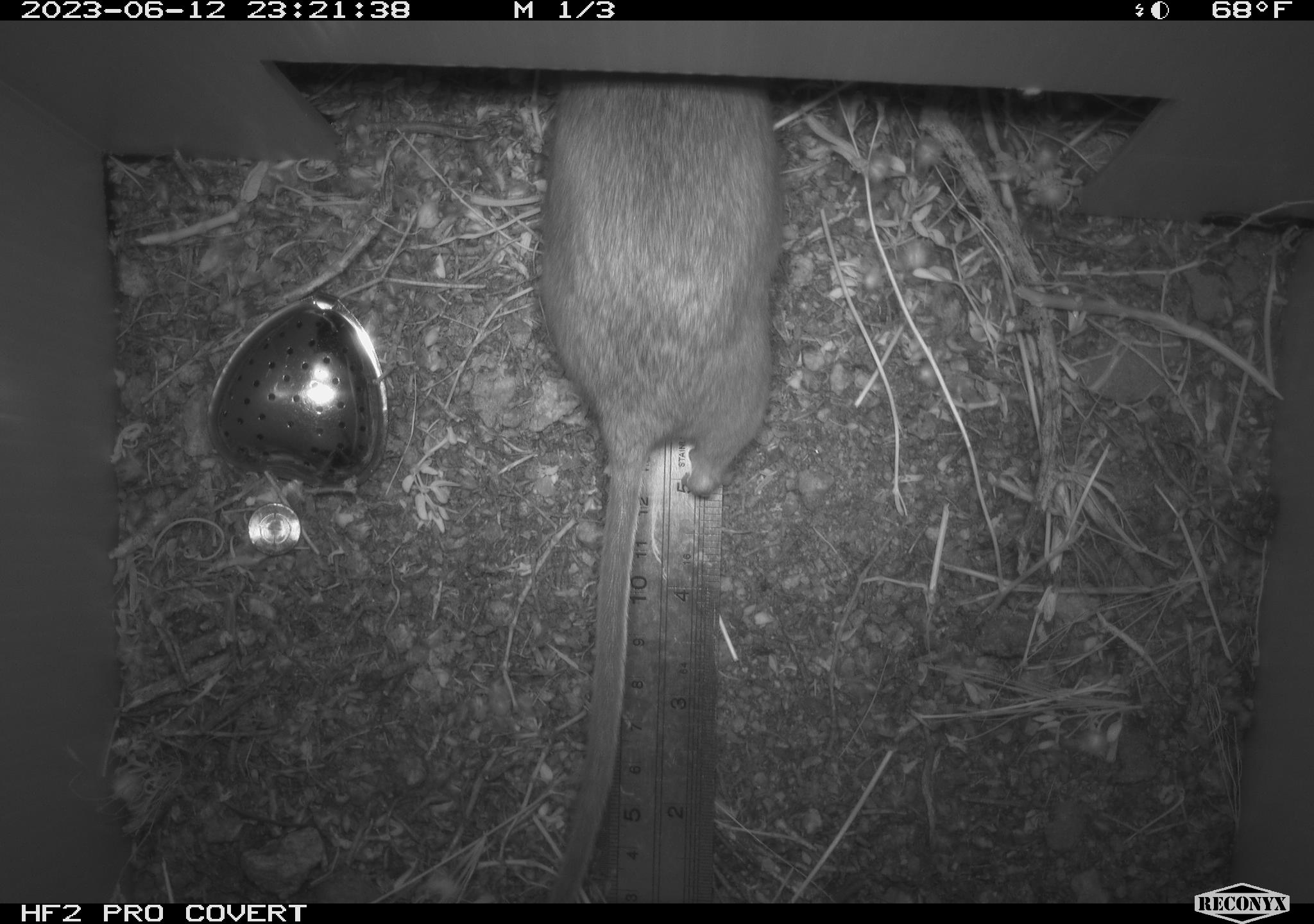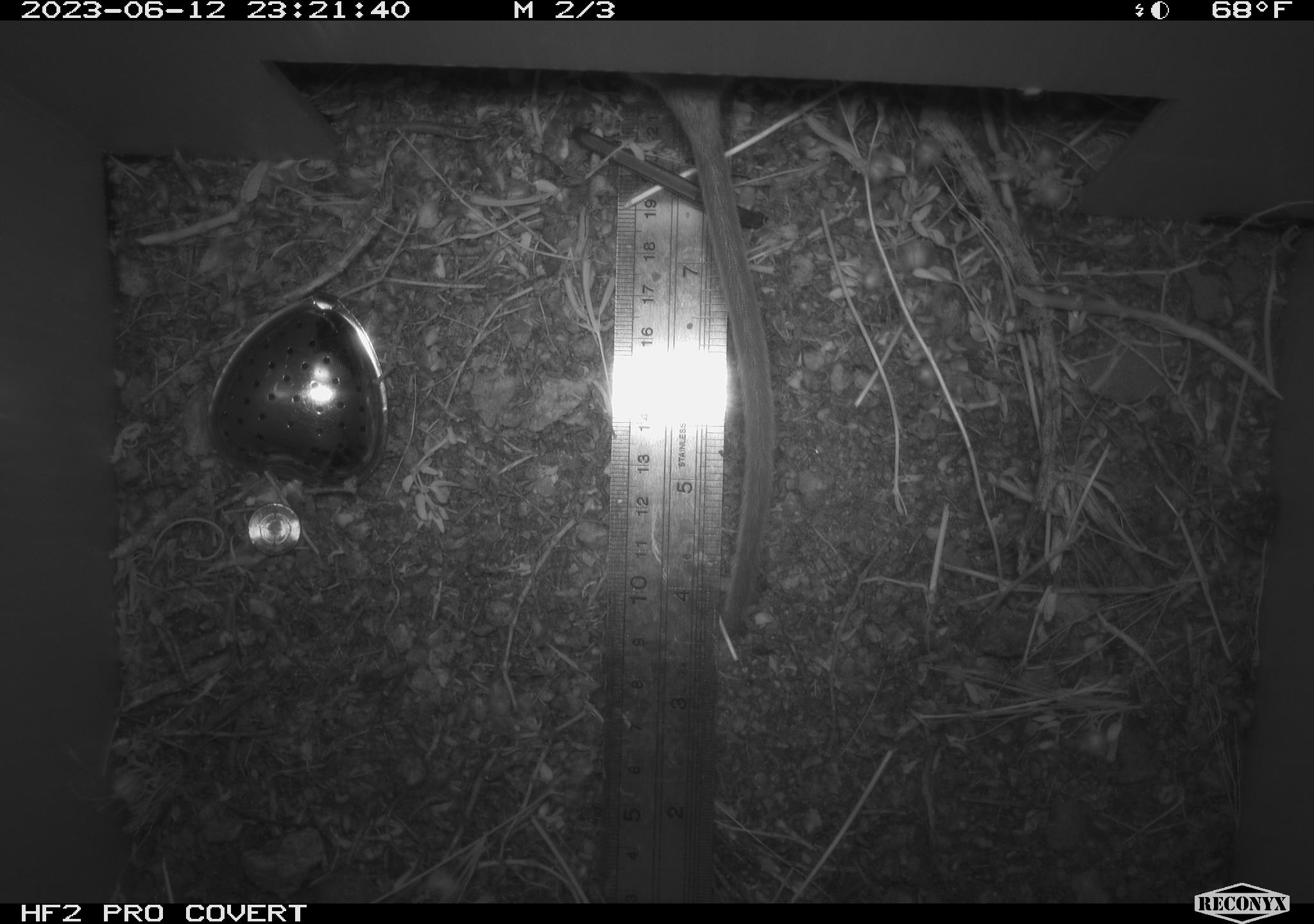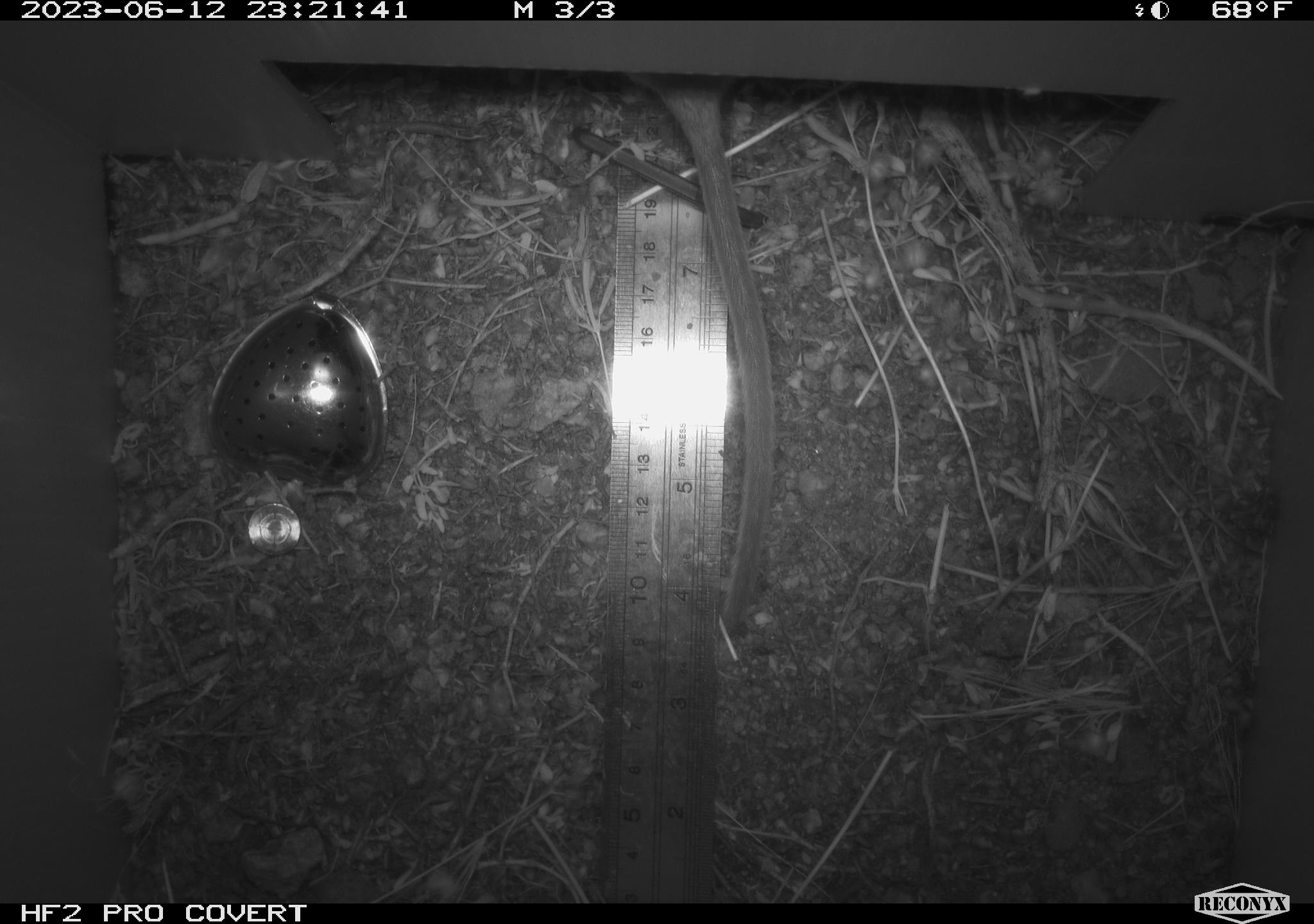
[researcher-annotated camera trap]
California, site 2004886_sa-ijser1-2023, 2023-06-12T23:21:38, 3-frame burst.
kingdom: Animalia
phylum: Chordata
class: Mammalia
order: Rodentia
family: Cricetidae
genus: Neotoma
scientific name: Neotoma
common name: pack rat or woodrat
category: neotoma species